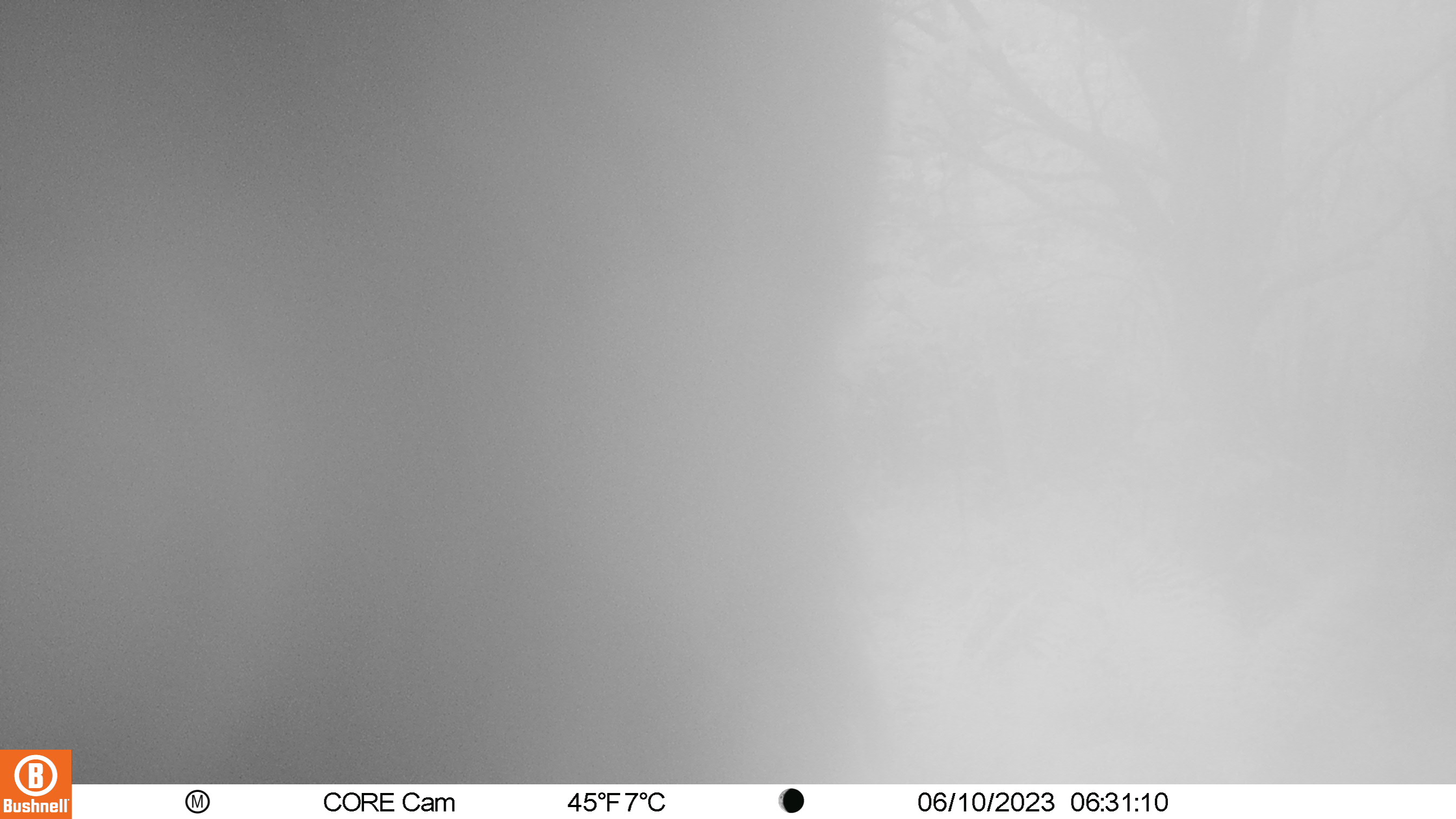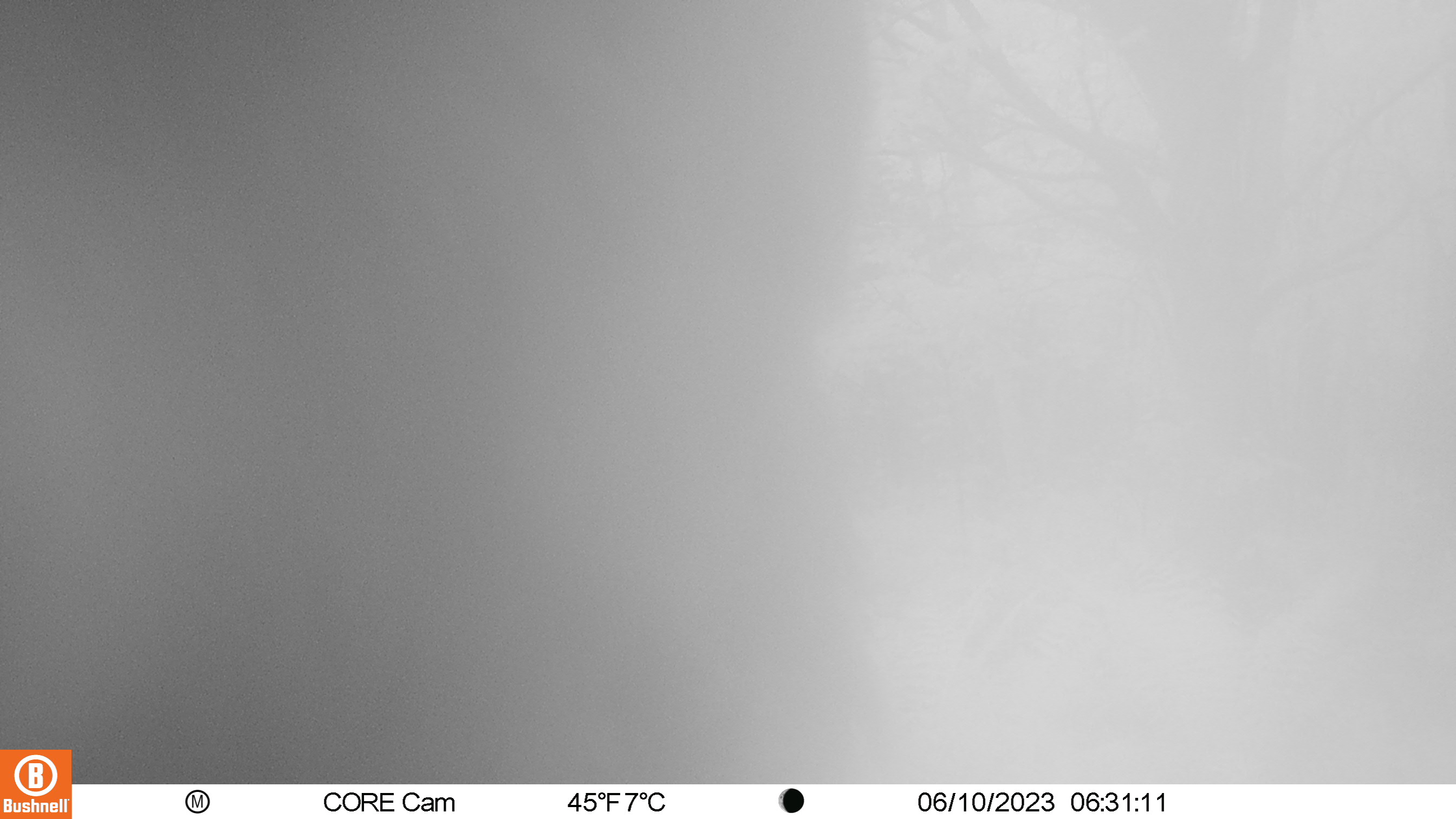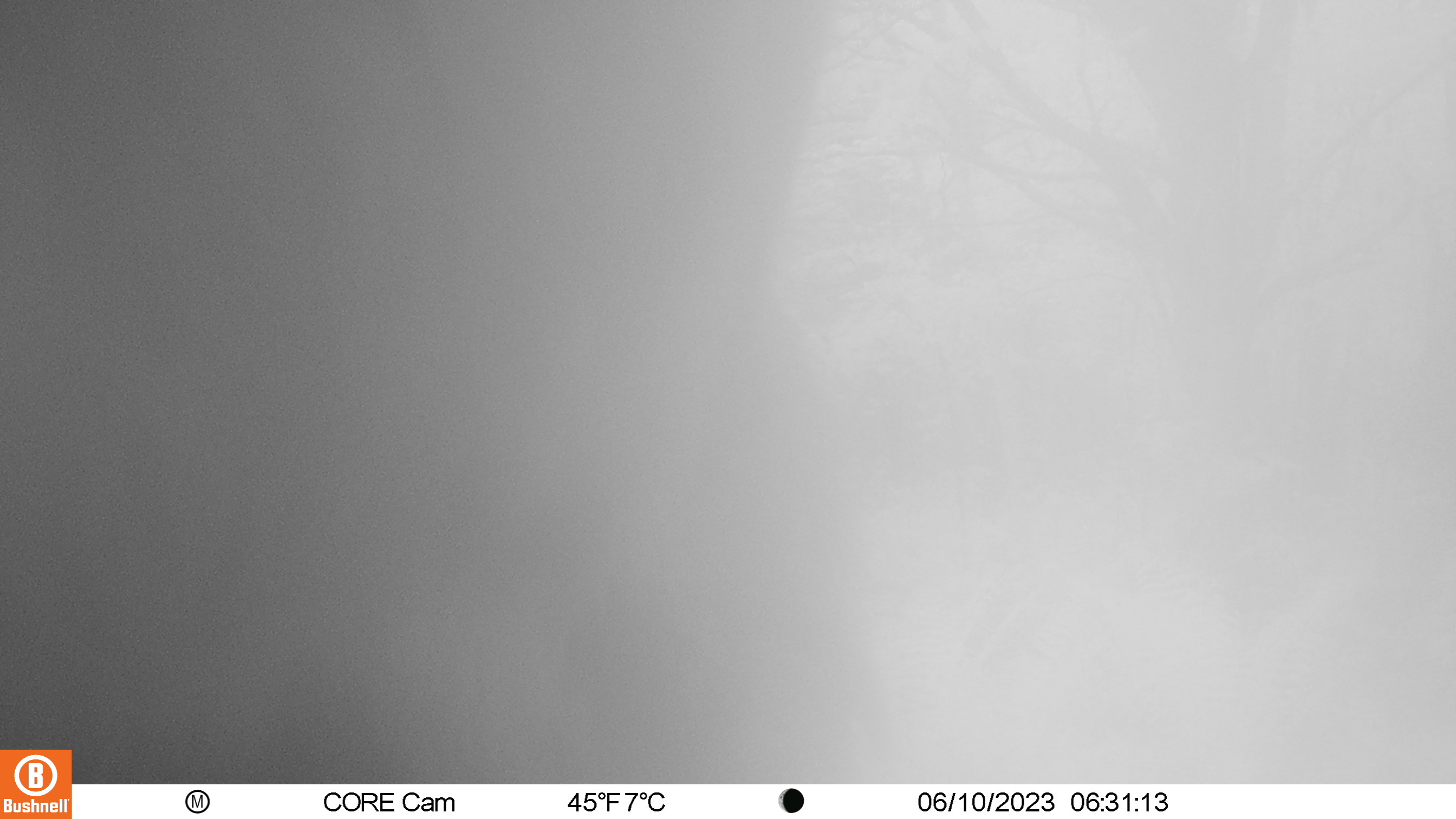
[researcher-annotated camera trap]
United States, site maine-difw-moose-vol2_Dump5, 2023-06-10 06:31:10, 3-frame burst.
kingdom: Animalia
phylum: Chordata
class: Mammalia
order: Artiodactyla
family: Cervidae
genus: Alces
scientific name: Alces alces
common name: moose